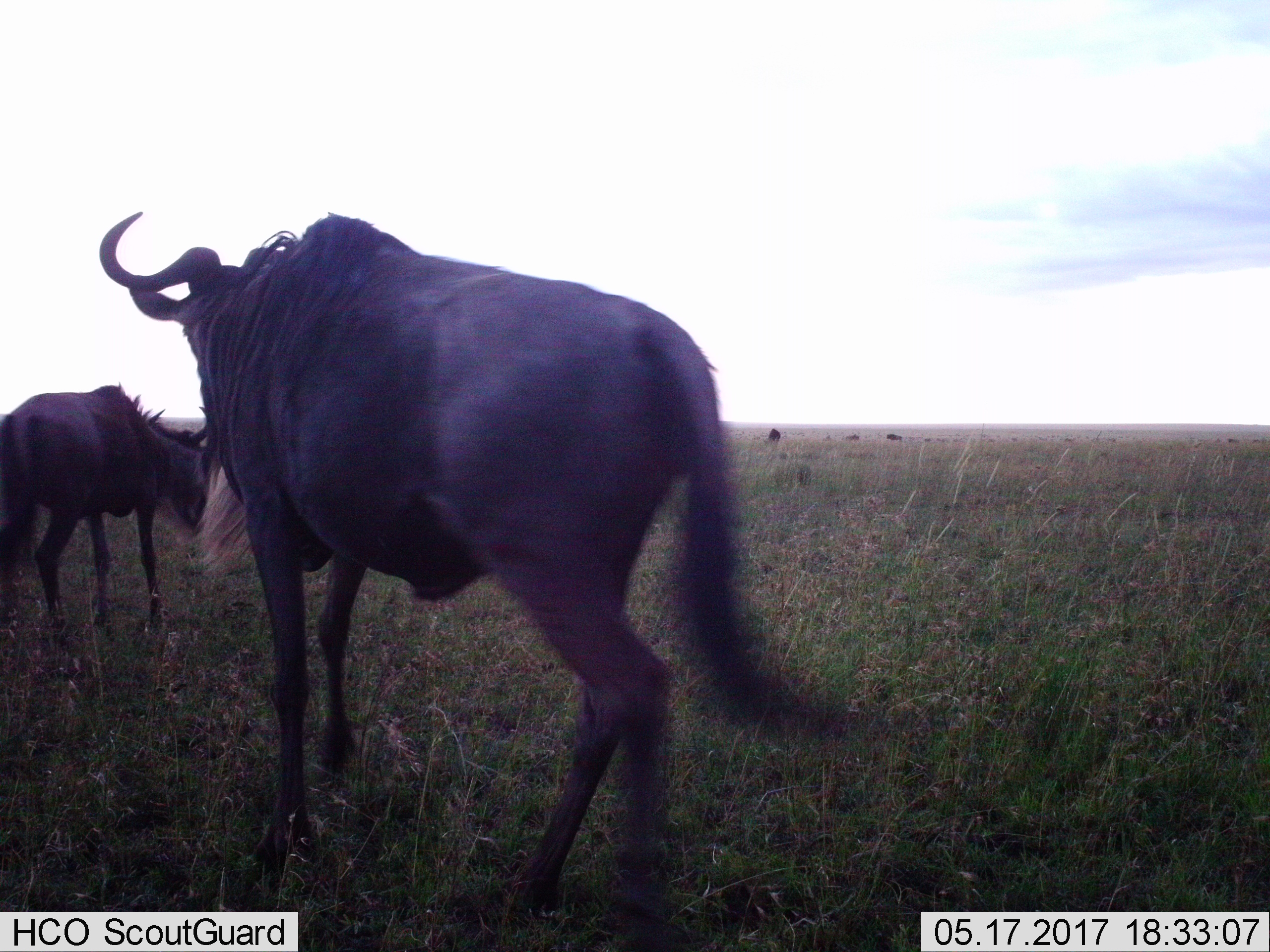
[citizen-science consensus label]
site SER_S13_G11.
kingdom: Animalia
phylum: Chordata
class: Mammalia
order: Artiodactyla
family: Bovidae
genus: Connochaetes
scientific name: Connochaetes taurinus taurinus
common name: blue wildebeest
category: wildebeestblue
Wildebeestblue (blue wildebeest) (Connochaetes taurinus taurinus), count 4. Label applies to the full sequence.